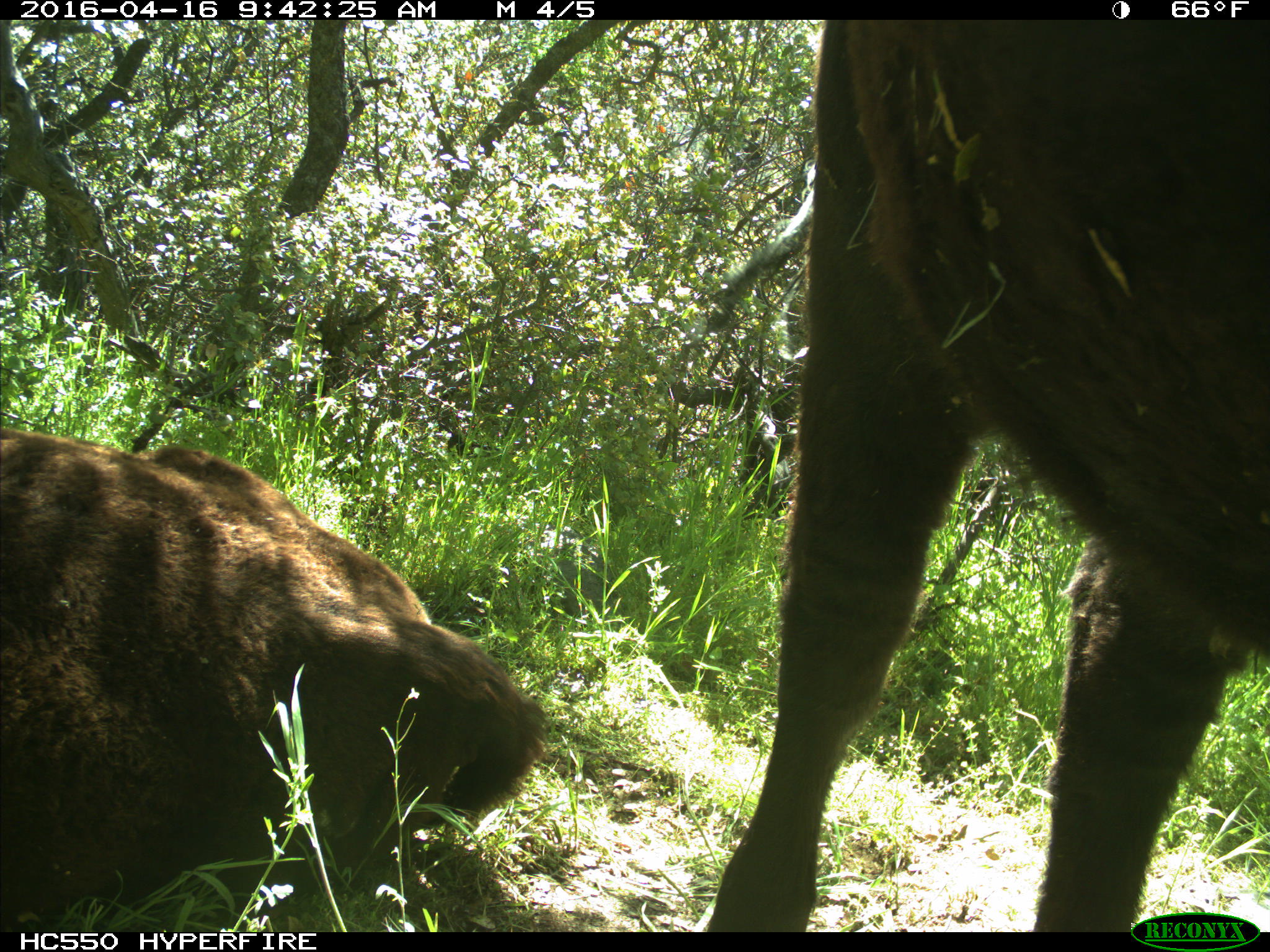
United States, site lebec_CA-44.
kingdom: Animalia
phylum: Chordata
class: Mammalia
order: Artiodactyla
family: Bovidae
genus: Bos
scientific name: Bos taurus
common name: domestic cow